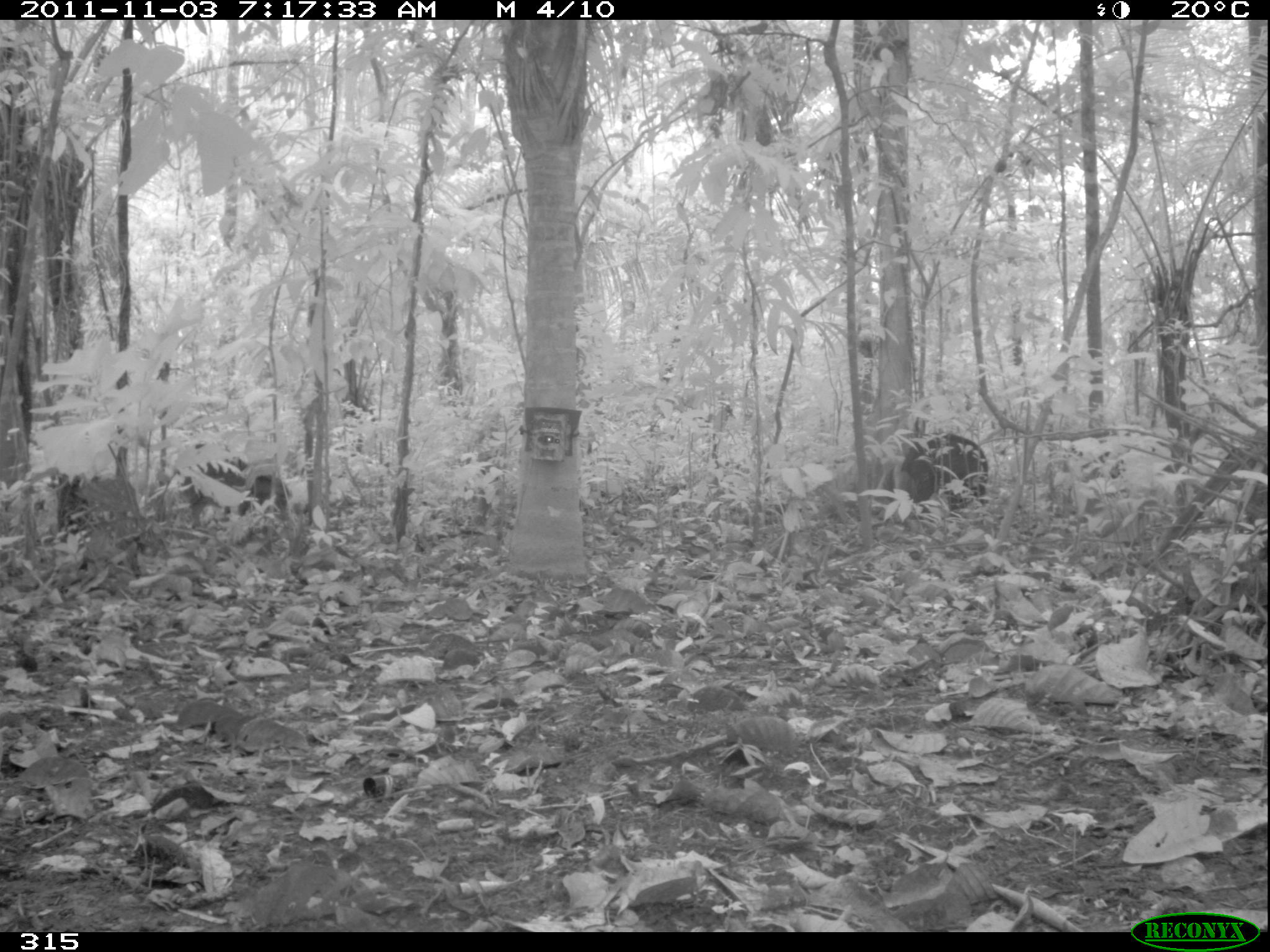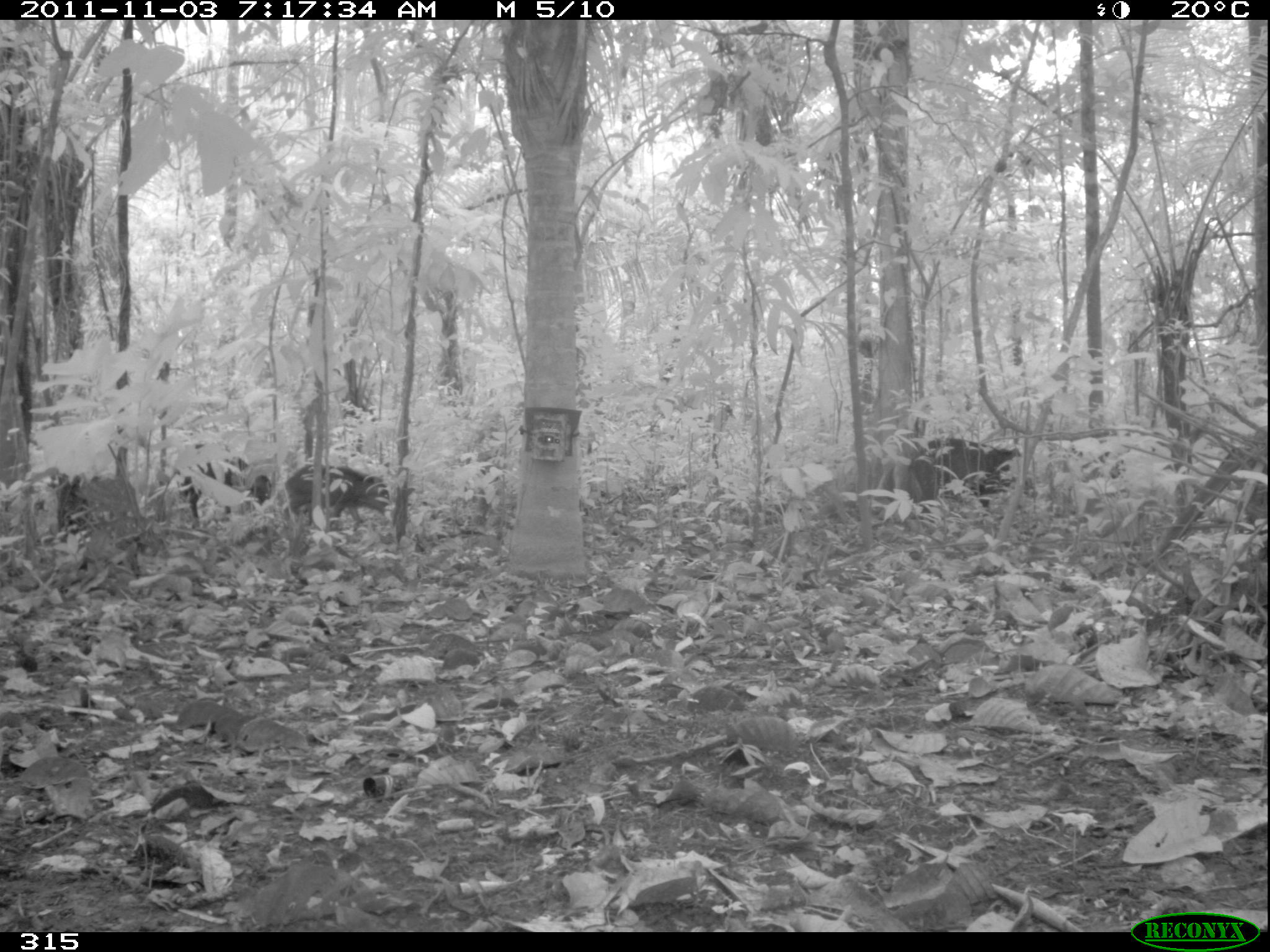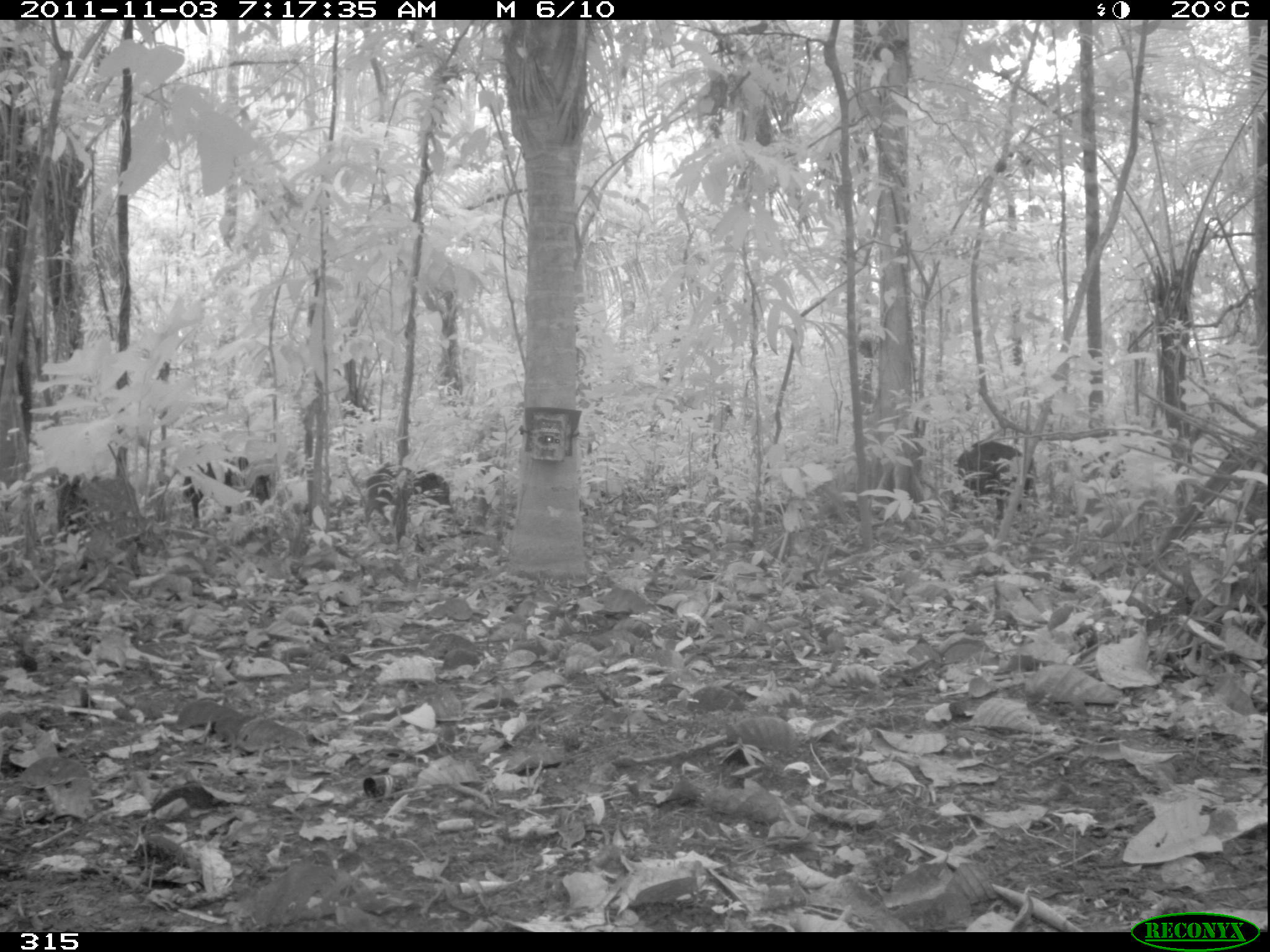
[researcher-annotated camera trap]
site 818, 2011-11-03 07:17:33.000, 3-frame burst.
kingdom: Animalia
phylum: Chordata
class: Mammalia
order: Artiodactyla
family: Tayassuidae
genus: Tayassu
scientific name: Tayassu pecari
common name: white-lipped peccary